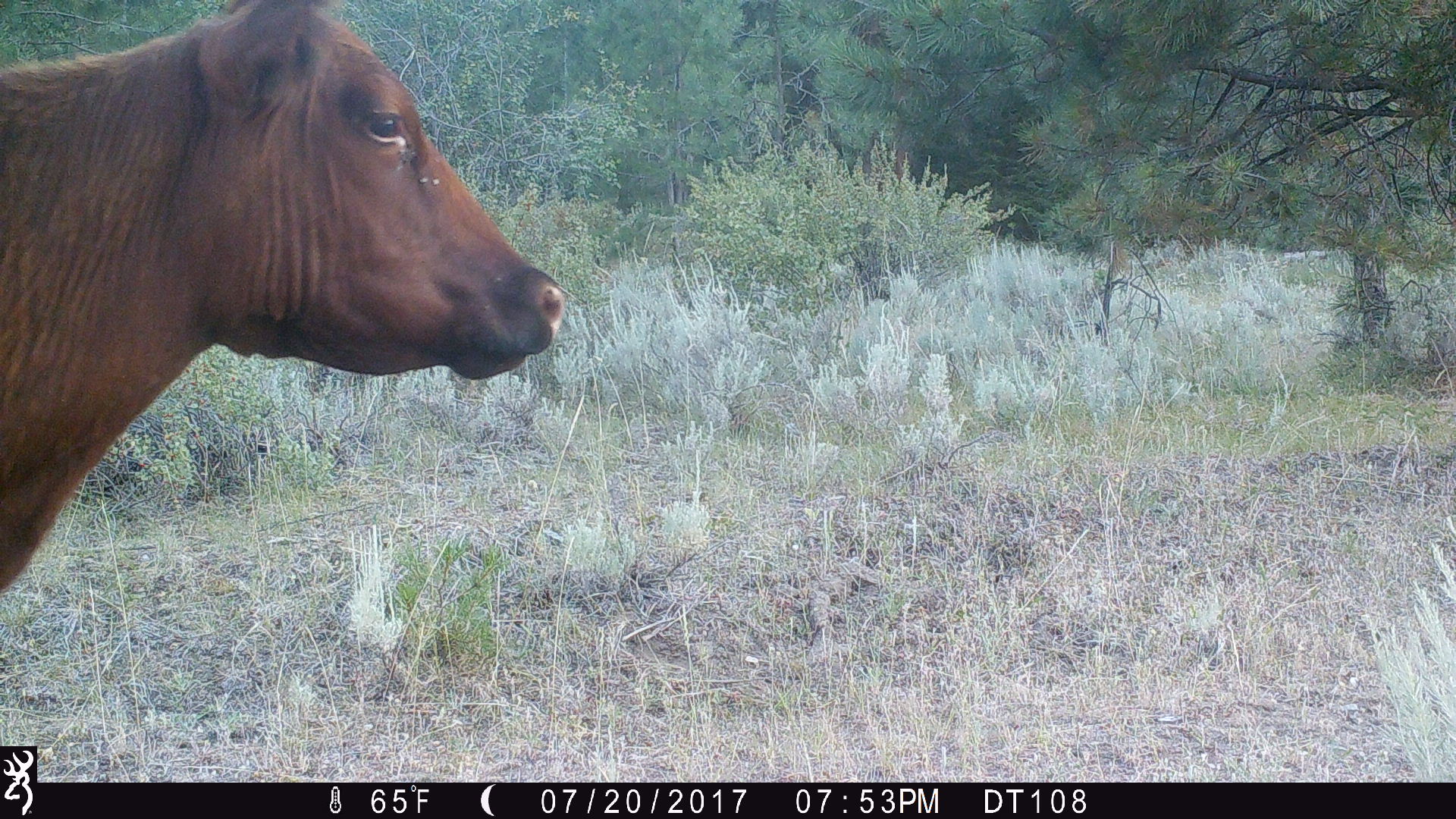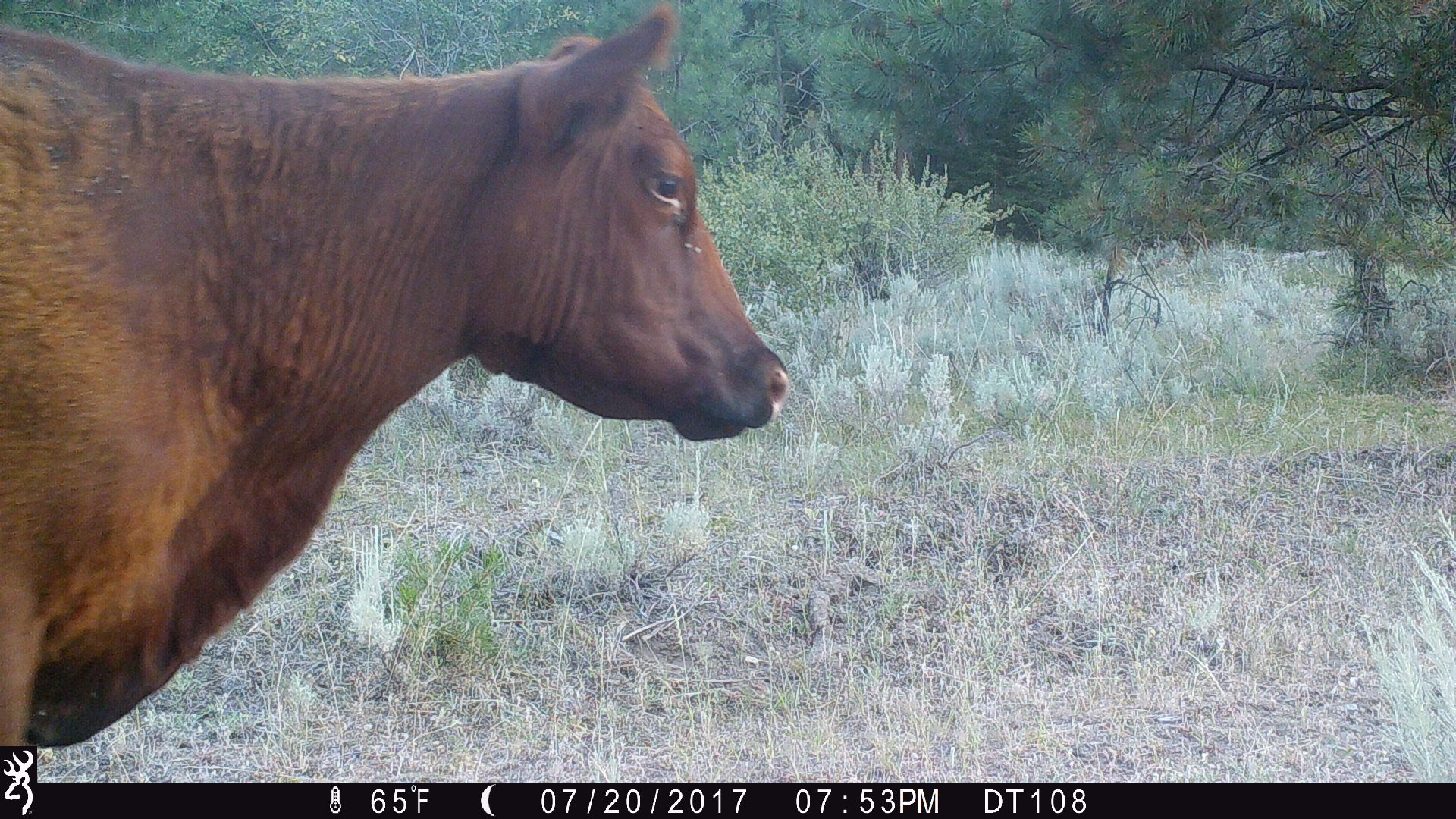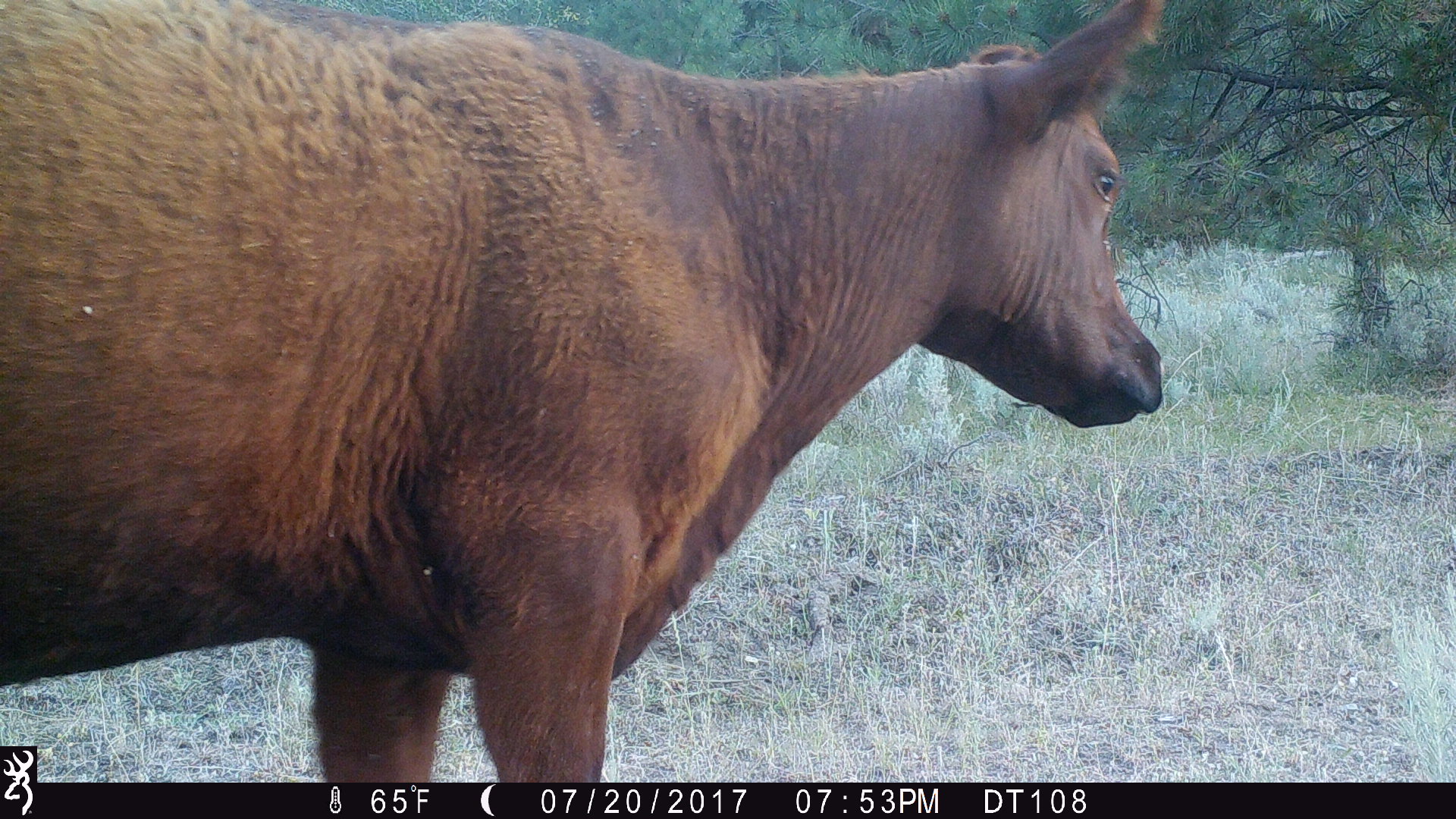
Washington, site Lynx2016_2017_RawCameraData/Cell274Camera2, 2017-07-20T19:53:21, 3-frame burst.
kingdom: Animalia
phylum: Chordata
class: Mammalia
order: Artiodactyla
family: Bovidae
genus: Bos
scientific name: Bos taurus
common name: domestic cattle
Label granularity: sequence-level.